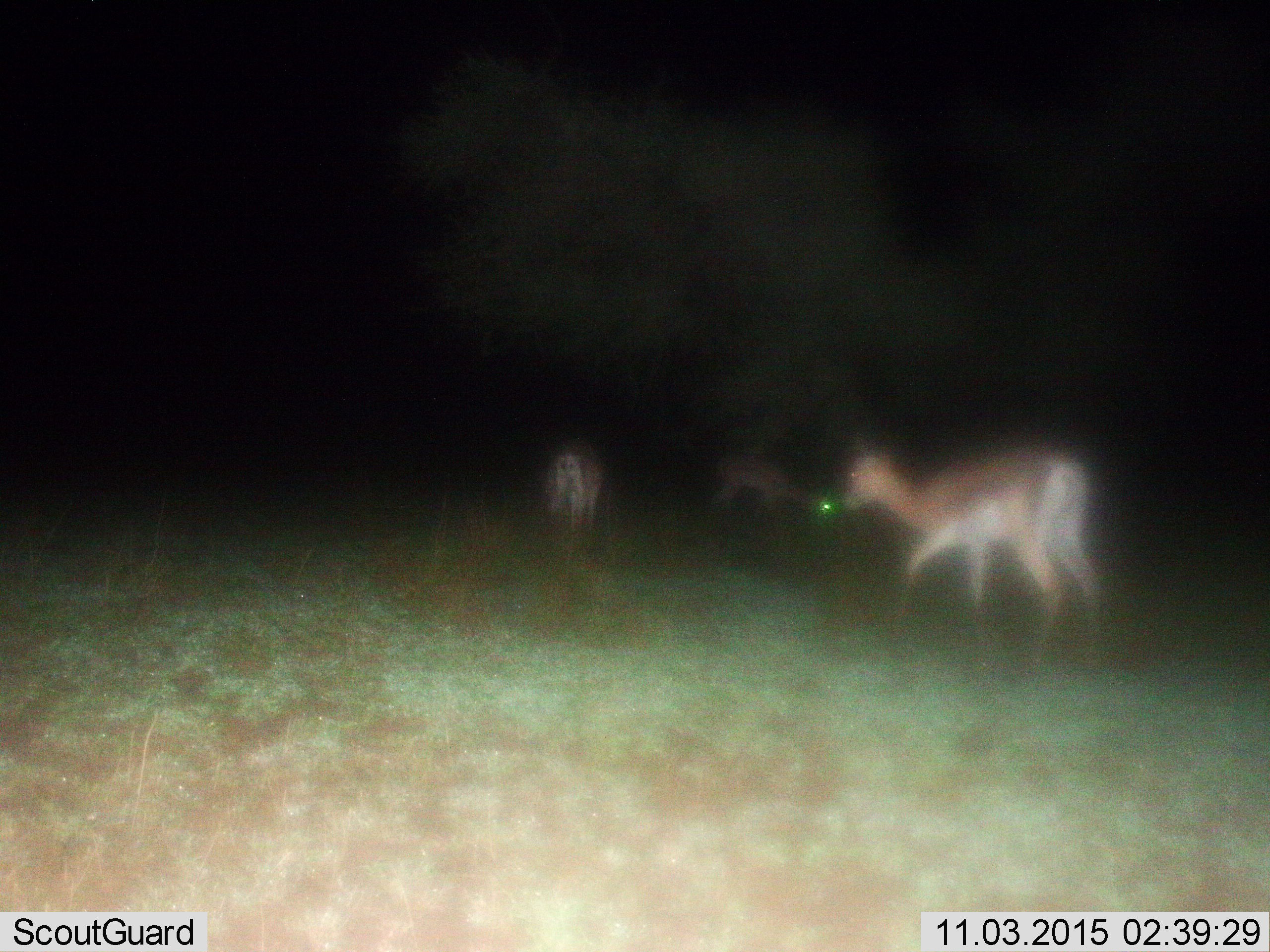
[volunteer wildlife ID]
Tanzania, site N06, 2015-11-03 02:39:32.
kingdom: Animalia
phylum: Chordata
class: Mammalia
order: Artiodactyla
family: Bovidae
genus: Eudorcas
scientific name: Eudorcas thomsonii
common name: thomson's gazelle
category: gazellethomsons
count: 3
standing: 40%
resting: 0%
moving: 60%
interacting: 0%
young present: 0%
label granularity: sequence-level